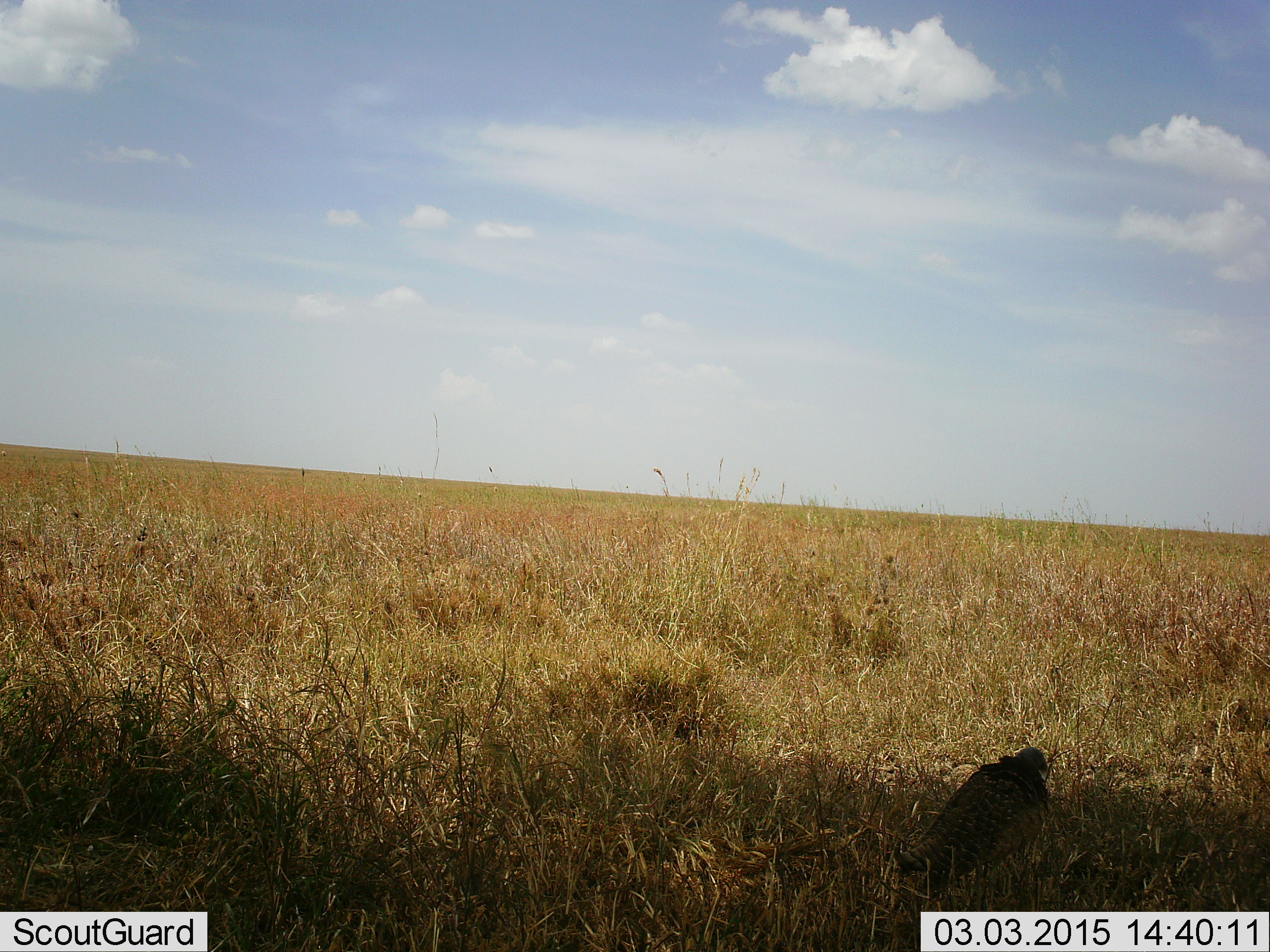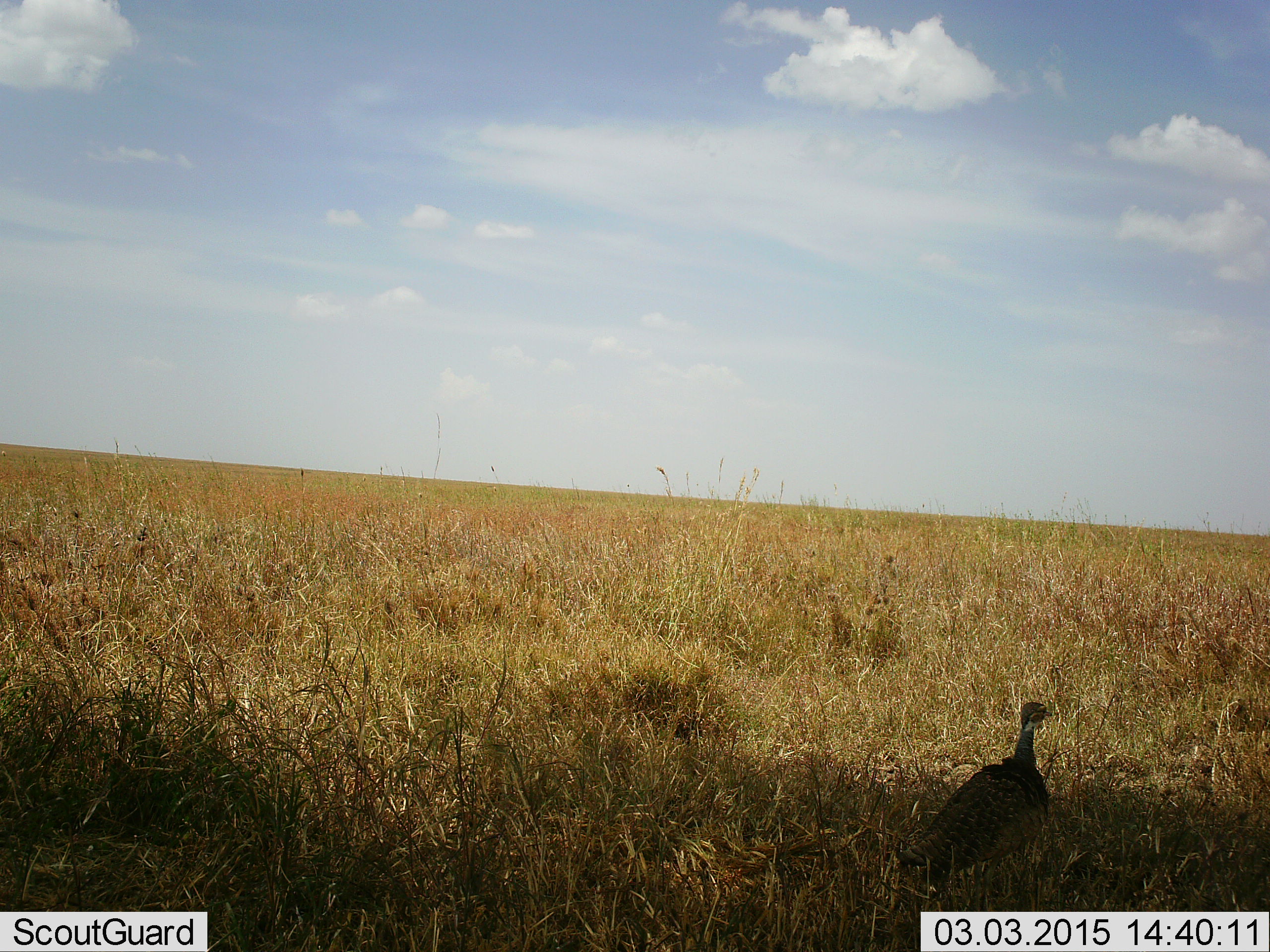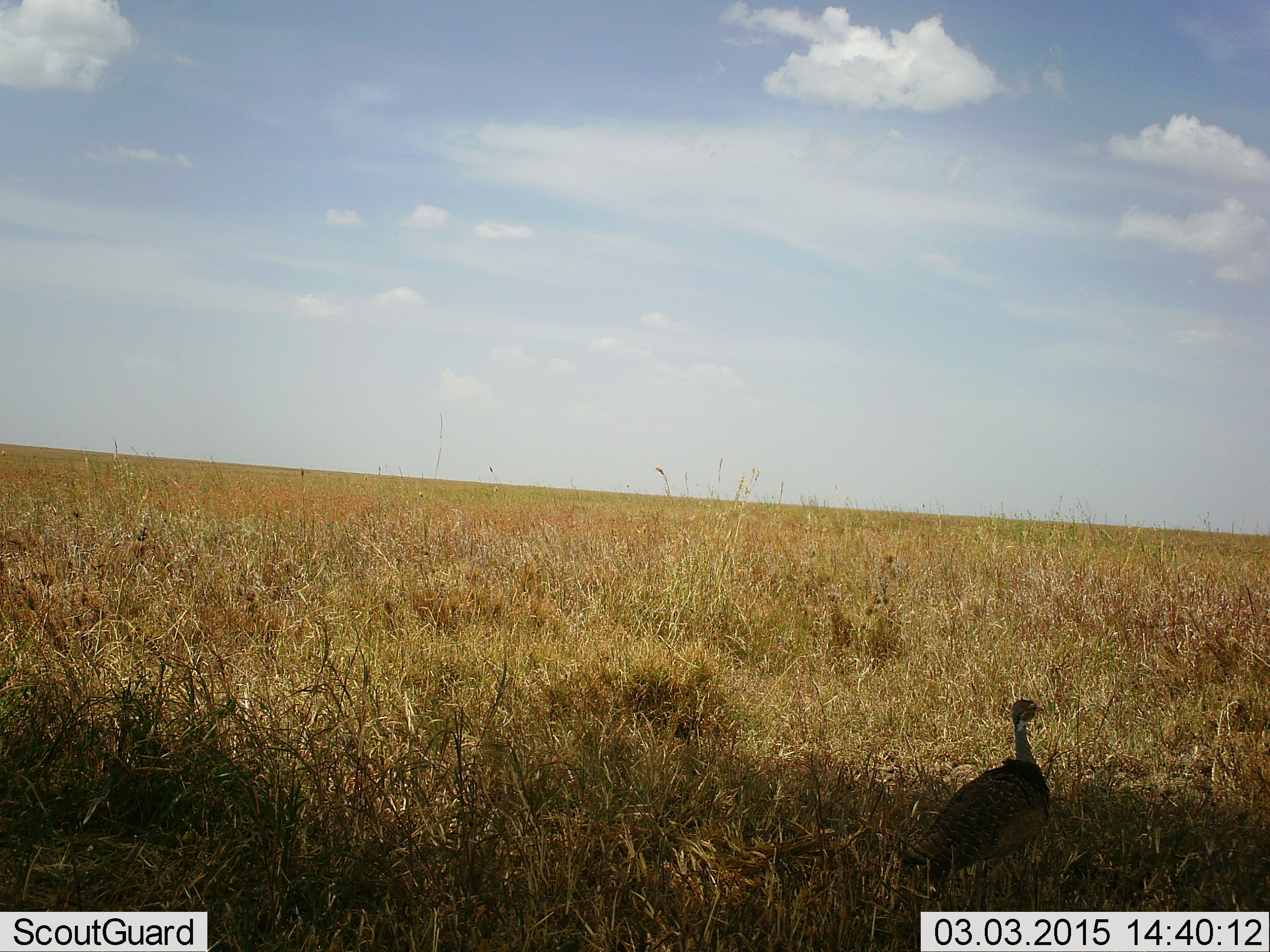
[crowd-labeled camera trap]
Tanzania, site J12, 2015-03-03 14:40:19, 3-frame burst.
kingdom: Animalia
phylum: Chordata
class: Aves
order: Galliformes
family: Numididae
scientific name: Numididae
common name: guinea fowl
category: guineafowl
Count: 1.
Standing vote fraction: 90%.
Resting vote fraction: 0%.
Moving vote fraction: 0%.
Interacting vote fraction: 0%.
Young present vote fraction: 0%.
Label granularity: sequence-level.